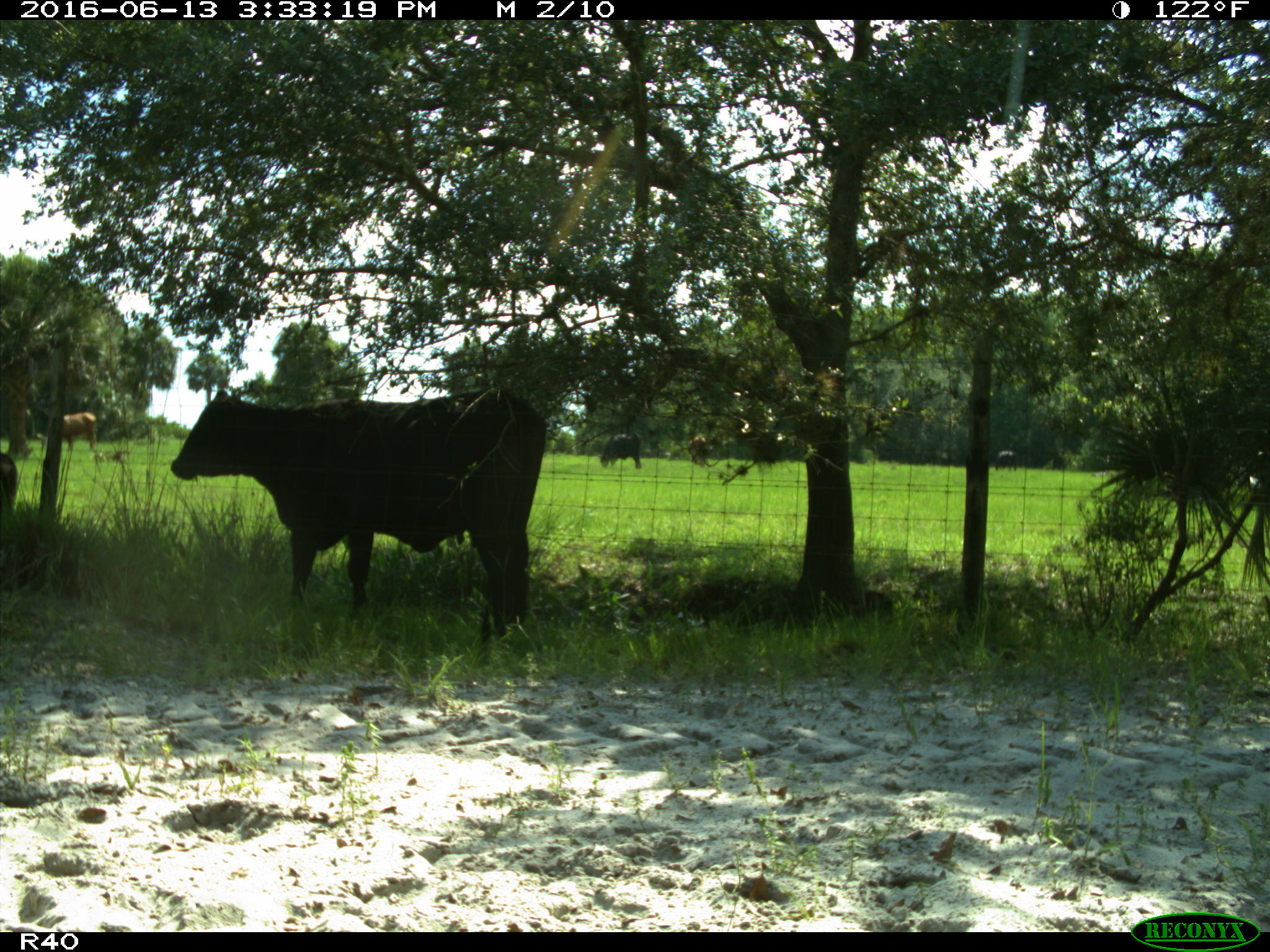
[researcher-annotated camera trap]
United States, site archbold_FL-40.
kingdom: Animalia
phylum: Chordata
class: Mammalia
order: Artiodactyla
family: Bovidae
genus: Bos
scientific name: Bos taurus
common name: domestic cow